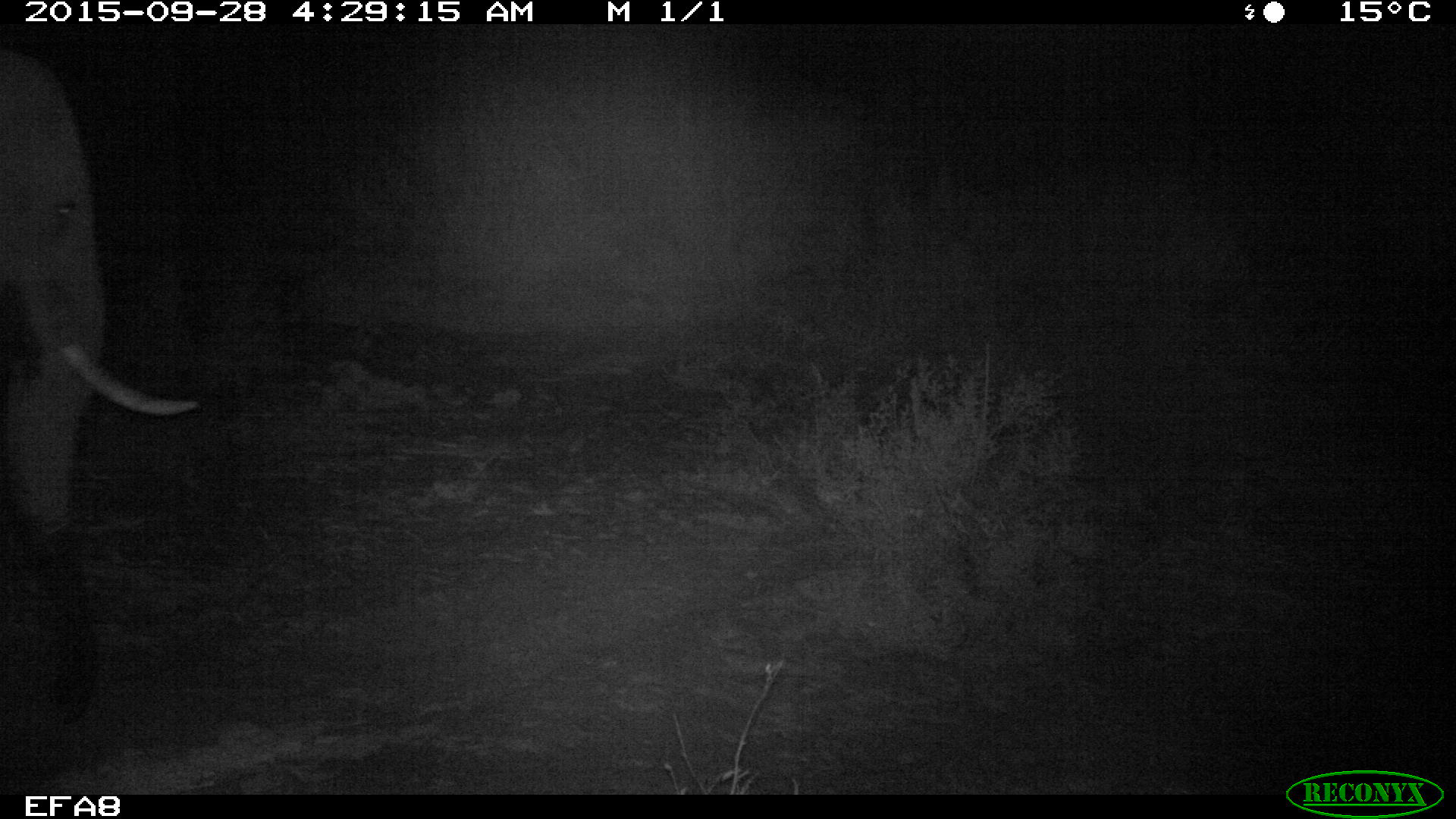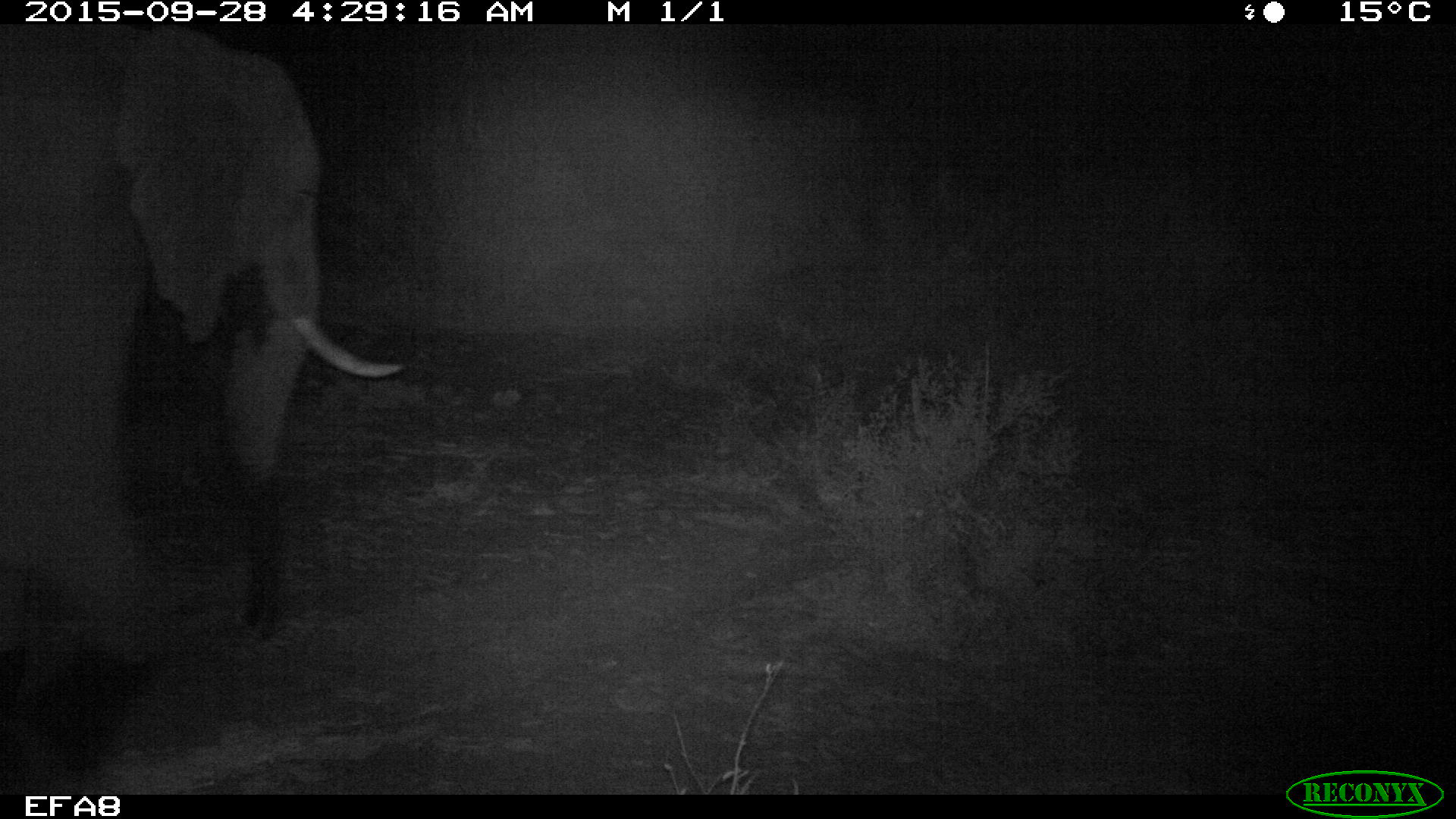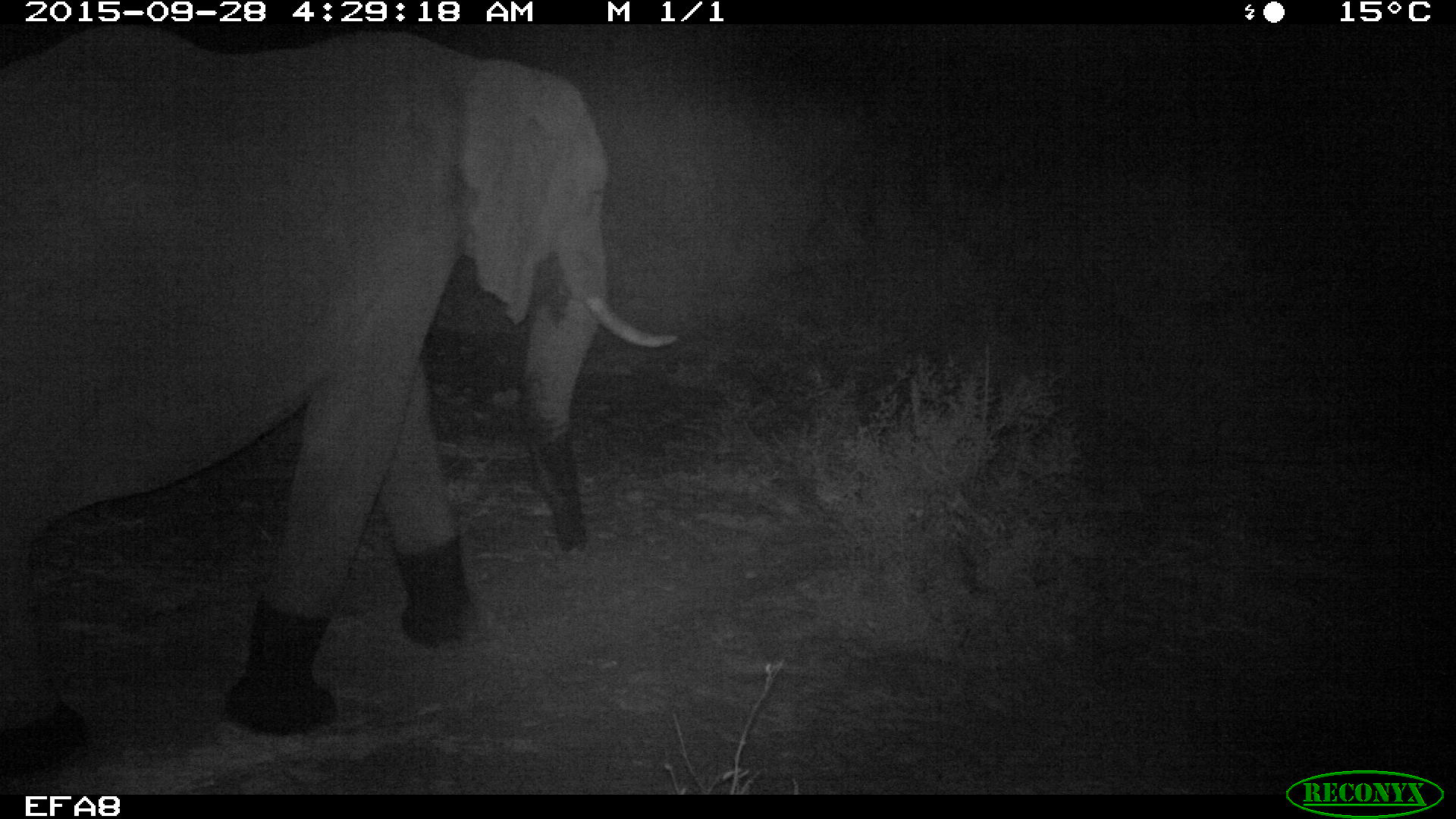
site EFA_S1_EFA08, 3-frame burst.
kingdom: Animalia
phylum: Chordata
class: Mammalia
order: Proboscidea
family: Elephantidae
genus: Loxodonta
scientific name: Loxodonta africana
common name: african bush elephant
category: elephant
Elephant (african bush elephant) (Loxodonta africana), count 1. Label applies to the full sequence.